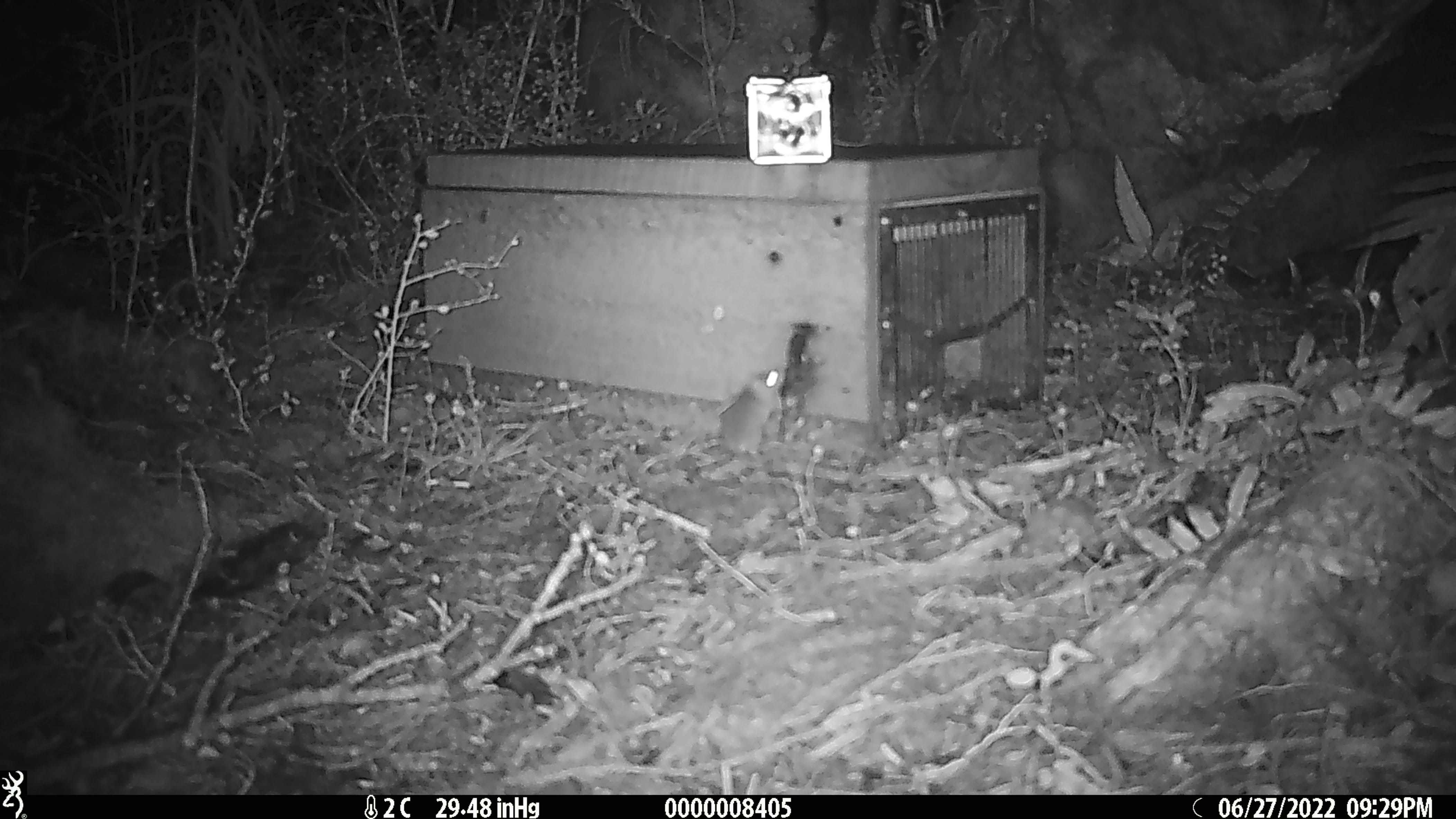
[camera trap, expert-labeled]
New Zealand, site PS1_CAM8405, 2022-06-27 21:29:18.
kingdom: Animalia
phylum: Chordata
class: Mammalia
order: Rodentia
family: Muridae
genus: Mus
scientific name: Mus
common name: mouse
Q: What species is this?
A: Mouse (Mus).